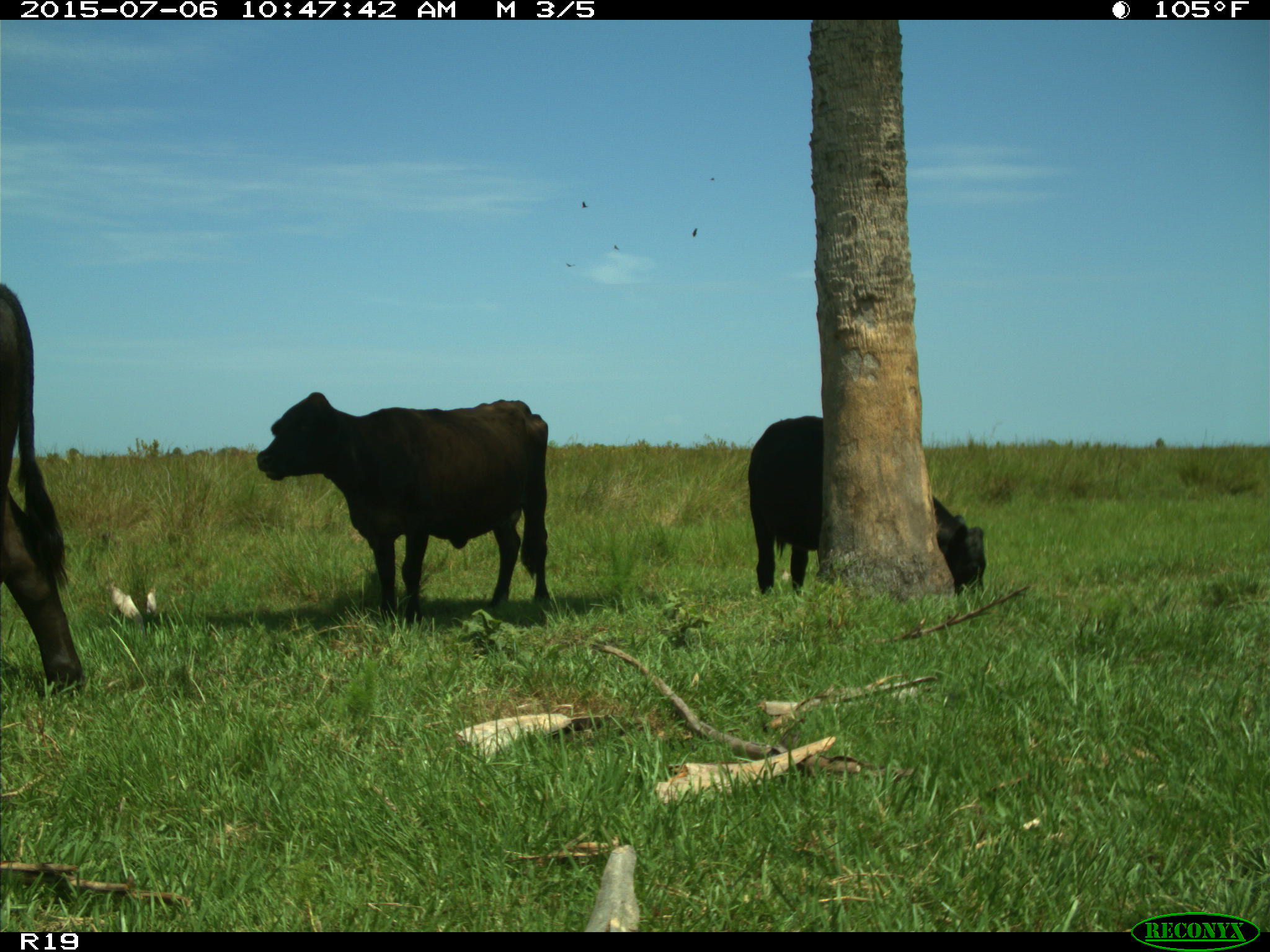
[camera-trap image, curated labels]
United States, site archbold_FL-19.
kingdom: Animalia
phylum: Chordata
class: Mammalia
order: Artiodactyla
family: Bovidae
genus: Bos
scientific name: Bos taurus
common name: domestic cow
Bos taurus (domestic cow).